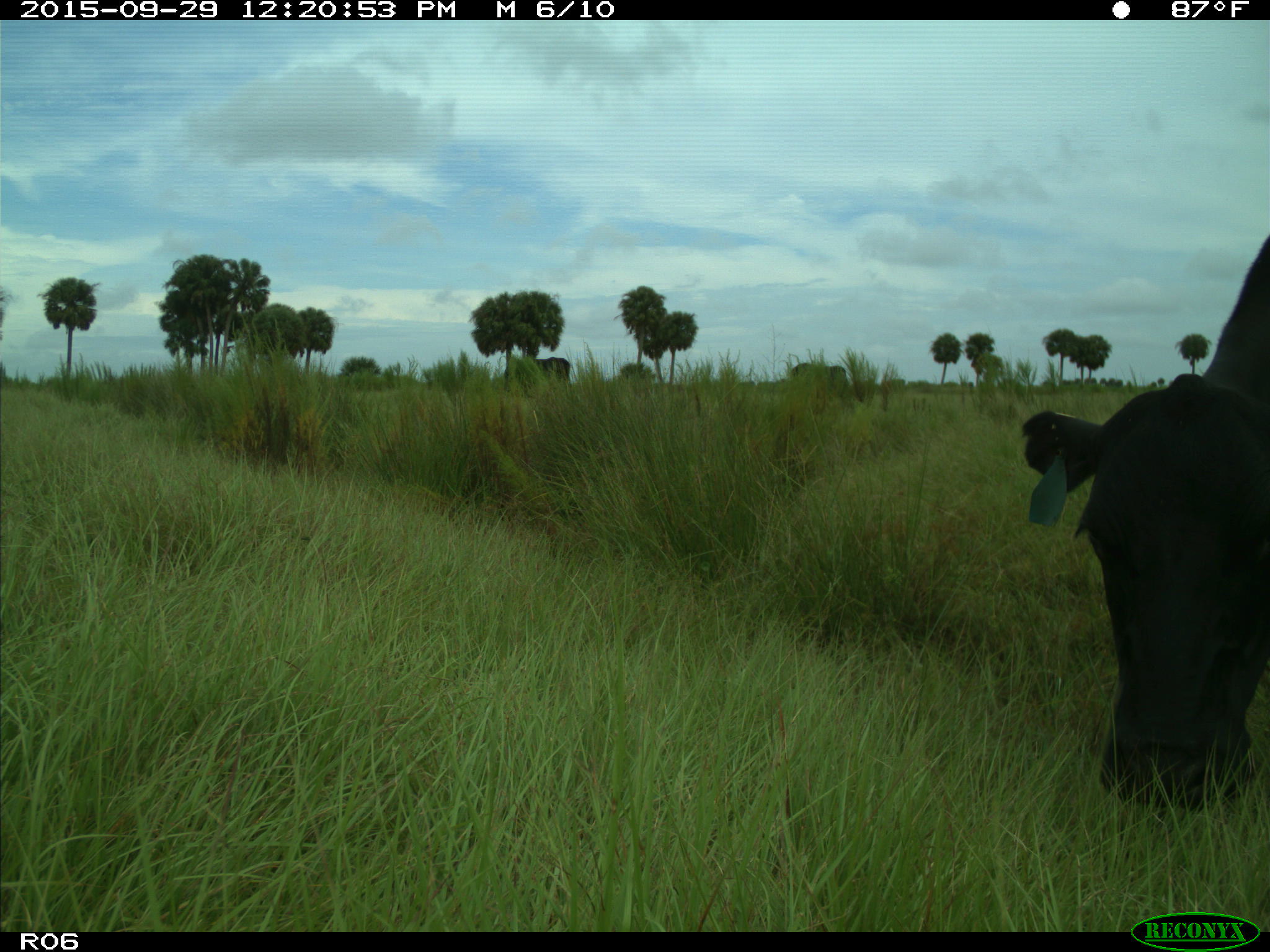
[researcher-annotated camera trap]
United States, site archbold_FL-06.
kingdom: Animalia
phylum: Chordata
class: Mammalia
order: Artiodactyla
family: Bovidae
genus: Bos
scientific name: Bos taurus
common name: domestic cow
Bos taurus (domestic cow).